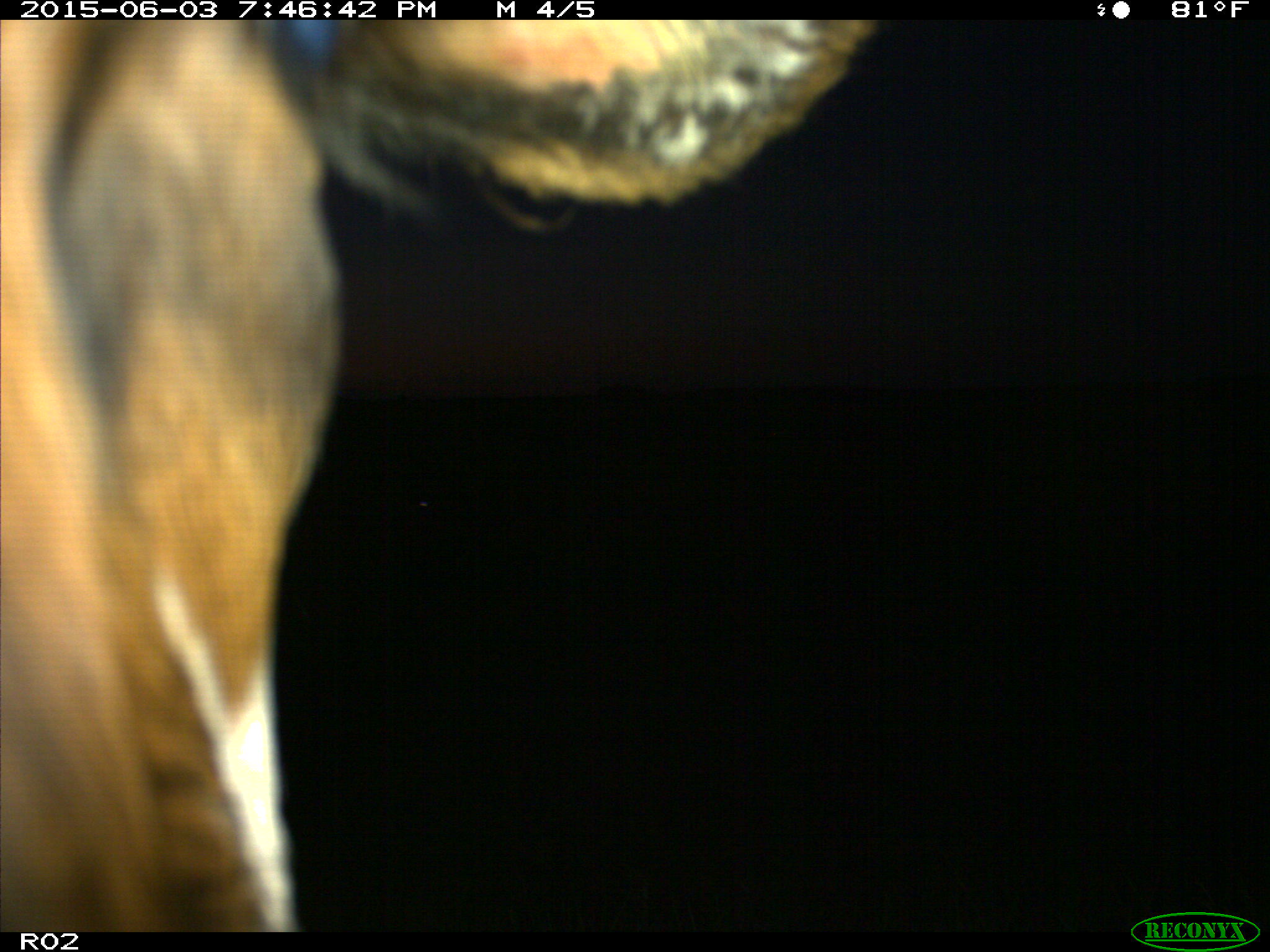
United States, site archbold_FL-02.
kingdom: Animalia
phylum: Chordata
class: Mammalia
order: Artiodactyla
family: Bovidae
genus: Bos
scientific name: Bos taurus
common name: domestic cow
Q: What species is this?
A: Bos taurus (domestic cow).